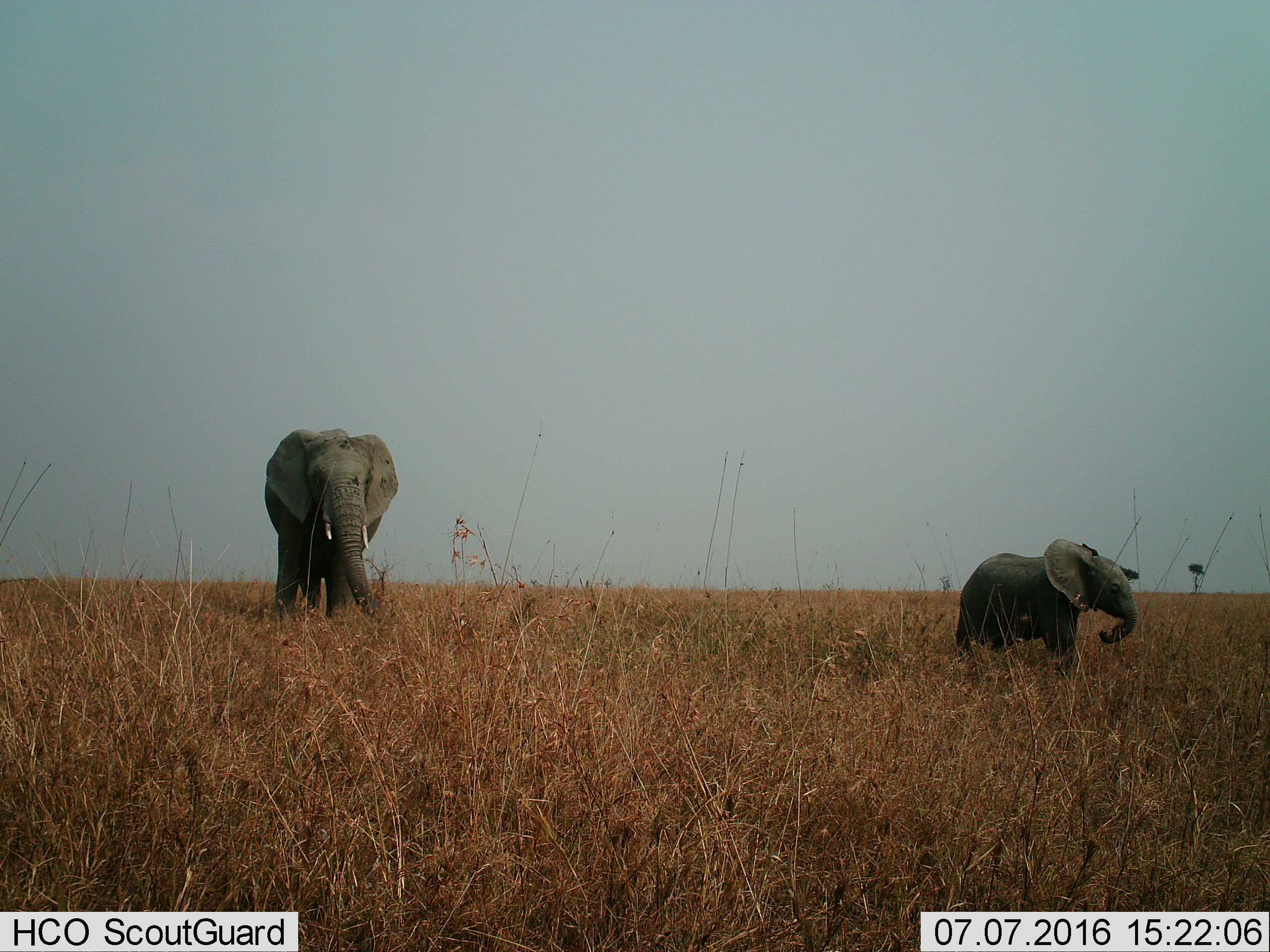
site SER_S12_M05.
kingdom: Animalia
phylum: Chordata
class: Mammalia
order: Proboscidea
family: Elephantidae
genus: Loxodonta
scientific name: Loxodonta africana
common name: african bush elephant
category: elephant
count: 2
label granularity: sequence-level